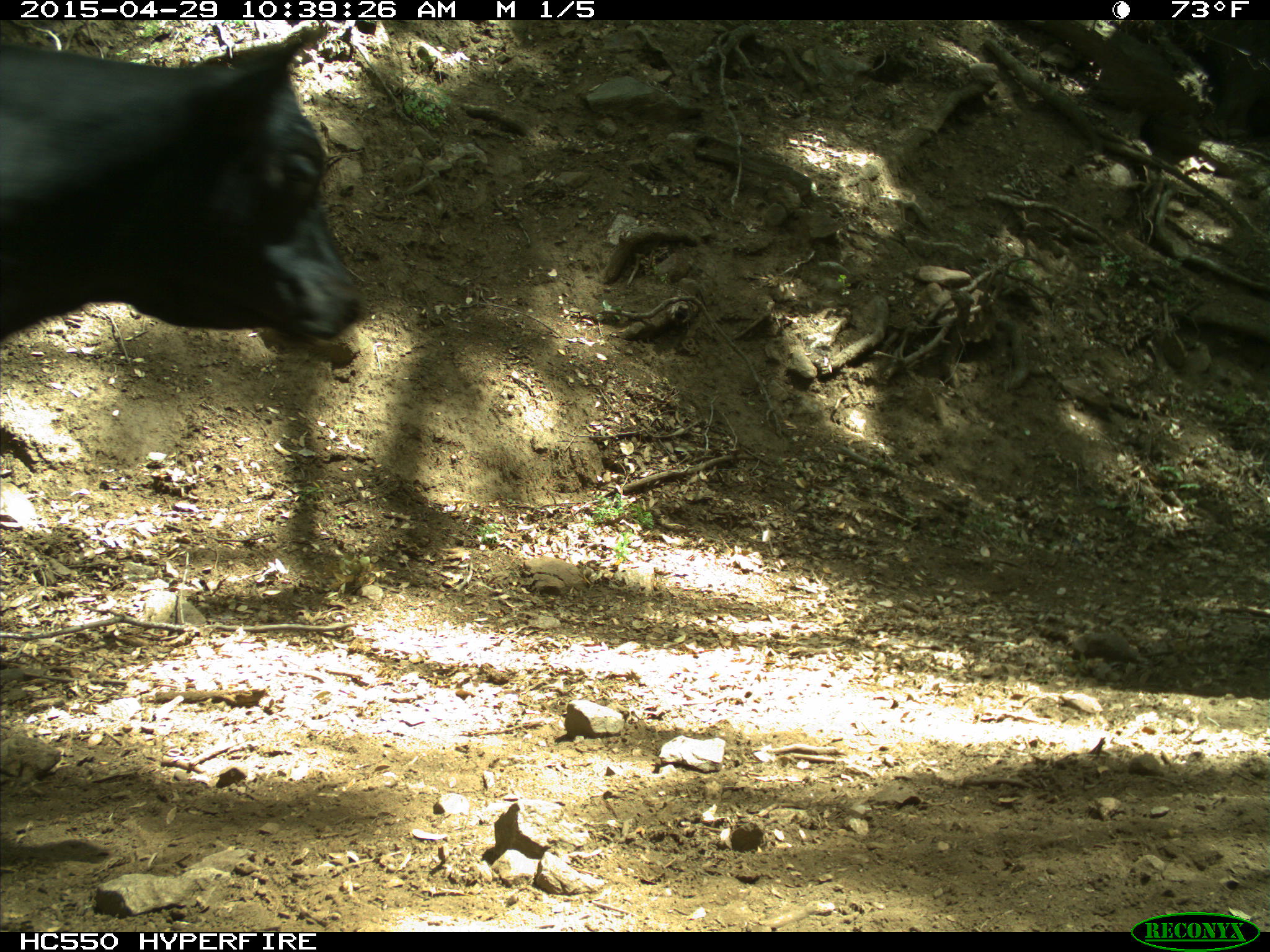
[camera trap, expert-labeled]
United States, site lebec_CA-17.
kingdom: Animalia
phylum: Chordata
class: Mammalia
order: Artiodactyla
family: Bovidae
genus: Bos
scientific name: Bos taurus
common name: domestic cow